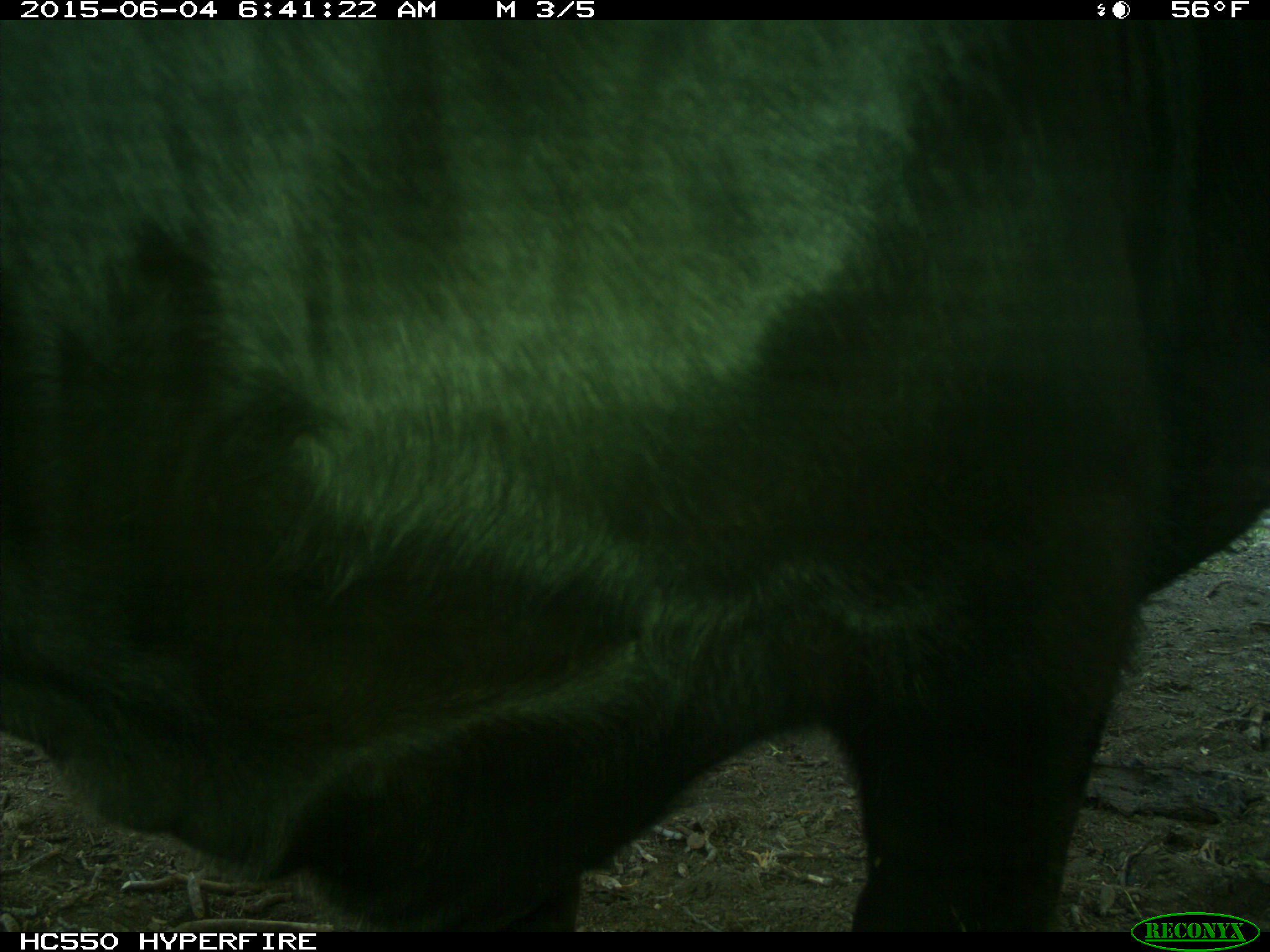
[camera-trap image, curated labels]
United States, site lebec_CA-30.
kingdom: Animalia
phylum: Chordata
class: Mammalia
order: Artiodactyla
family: Bovidae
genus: Bos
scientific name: Bos taurus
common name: domestic cow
Bos taurus (domestic cow).